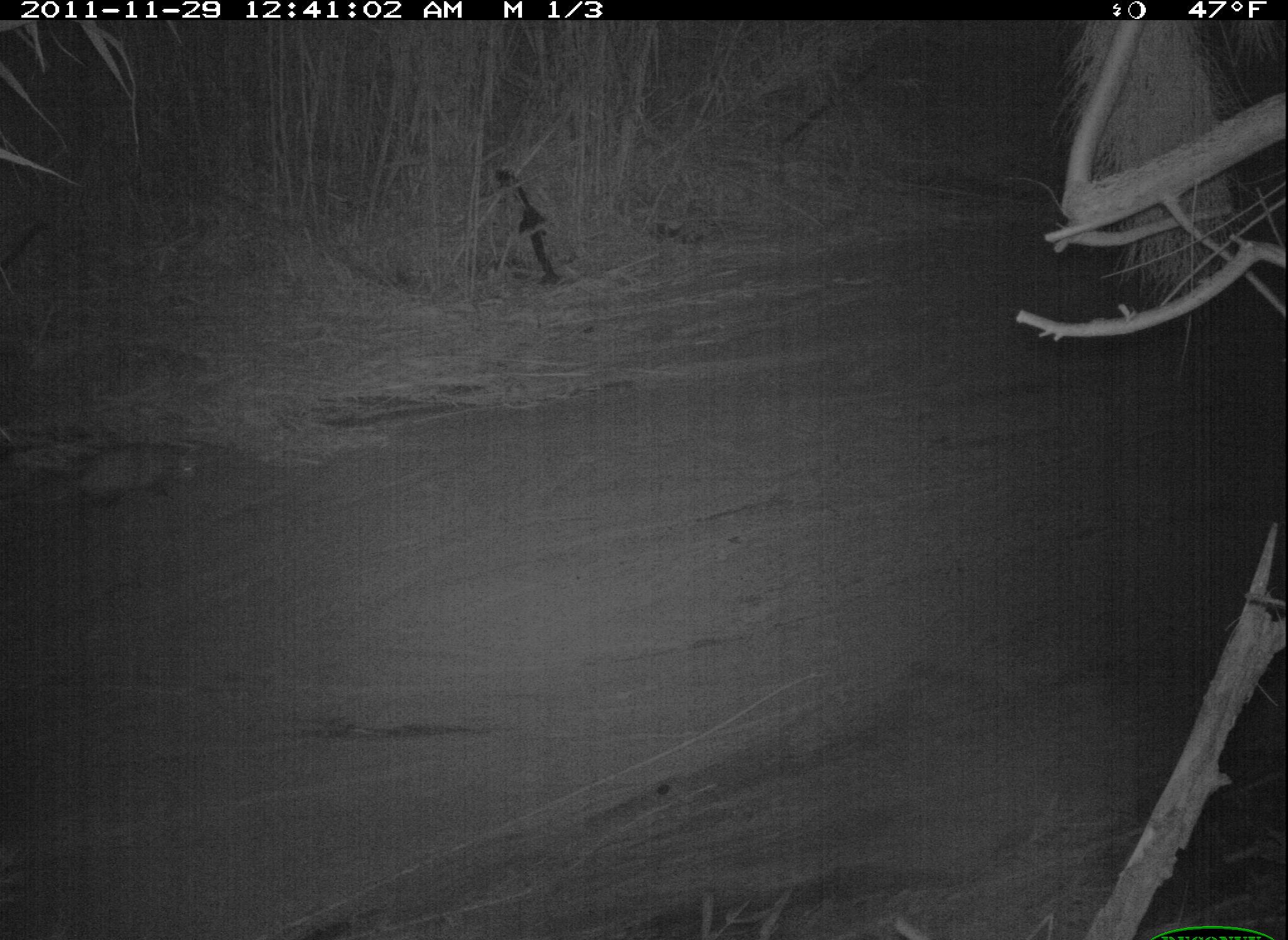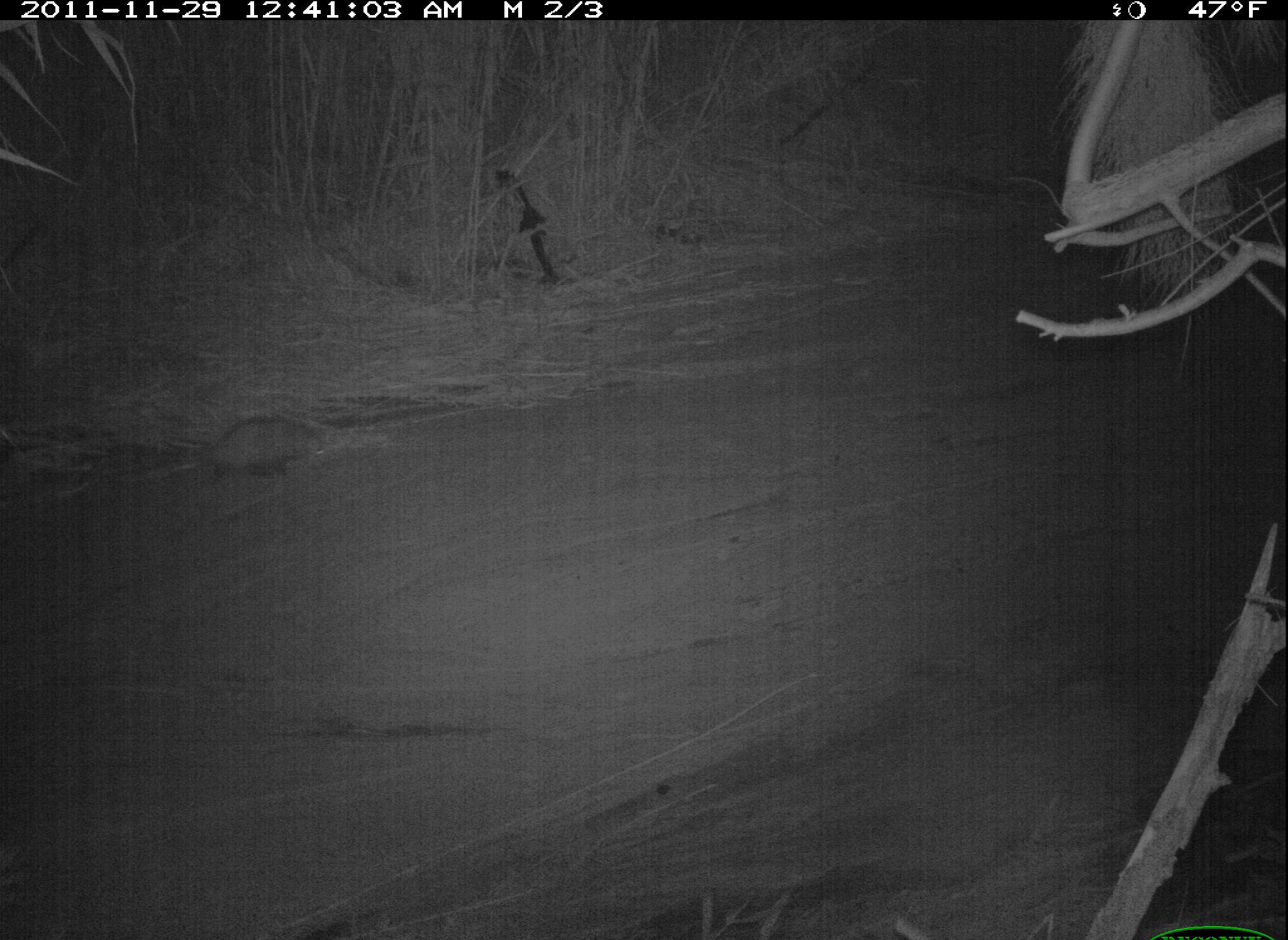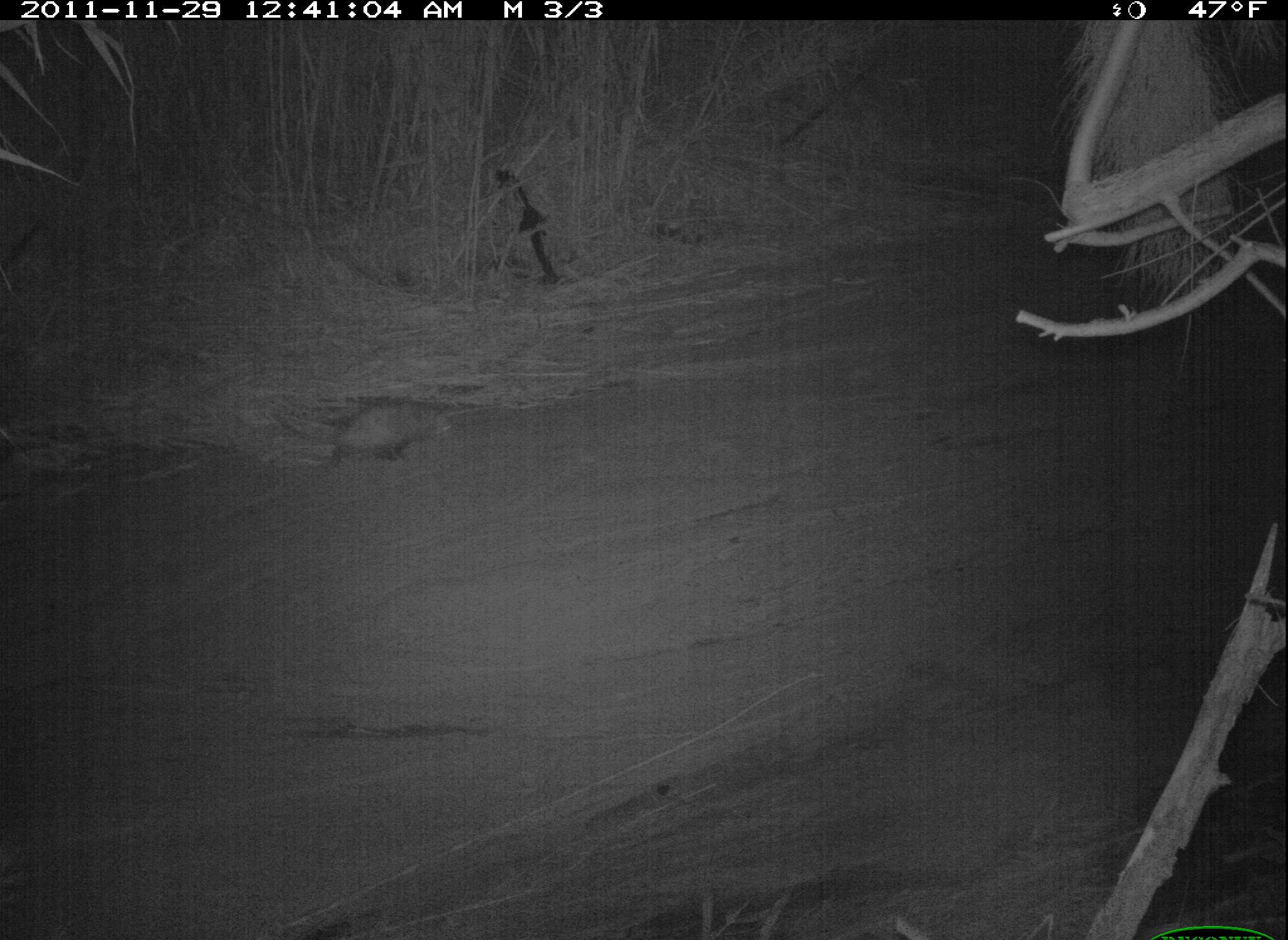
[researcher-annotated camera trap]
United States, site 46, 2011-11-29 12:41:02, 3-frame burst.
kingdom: Animalia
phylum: Chordata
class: Mammalia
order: Didelphimorphia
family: Didelphidae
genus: Didelphis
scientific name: Didelphis virginiana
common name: virginia opossum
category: opossum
Opossum (virginia opossum) (Didelphis virginiana).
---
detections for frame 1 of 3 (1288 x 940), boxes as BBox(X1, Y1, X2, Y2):
opossum: BBox(37, 433, 204, 530)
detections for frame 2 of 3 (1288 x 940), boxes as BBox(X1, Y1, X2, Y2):
opossum: BBox(167, 403, 327, 490)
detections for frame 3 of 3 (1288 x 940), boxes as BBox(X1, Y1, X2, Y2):
opossum: BBox(275, 390, 457, 474)